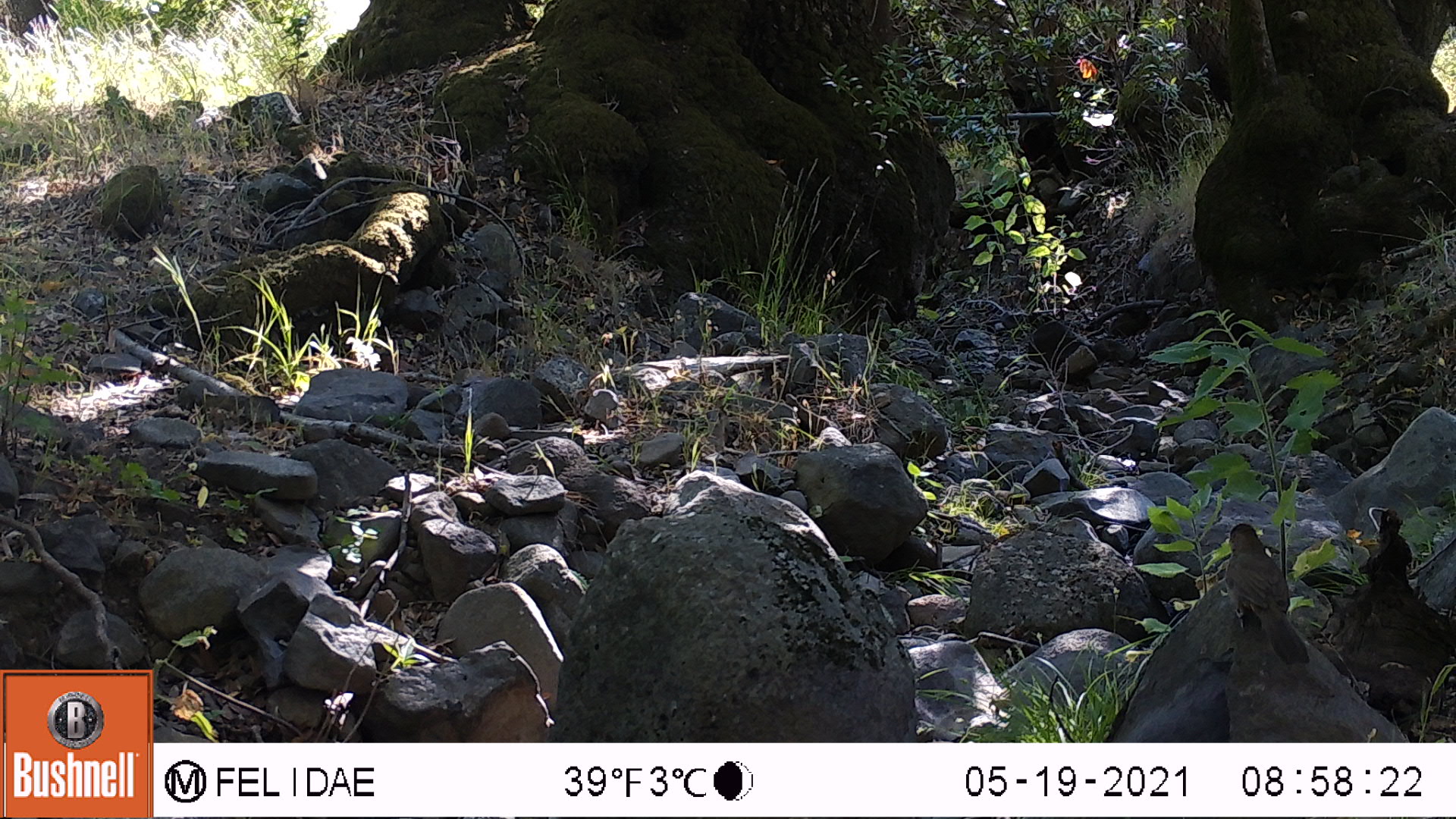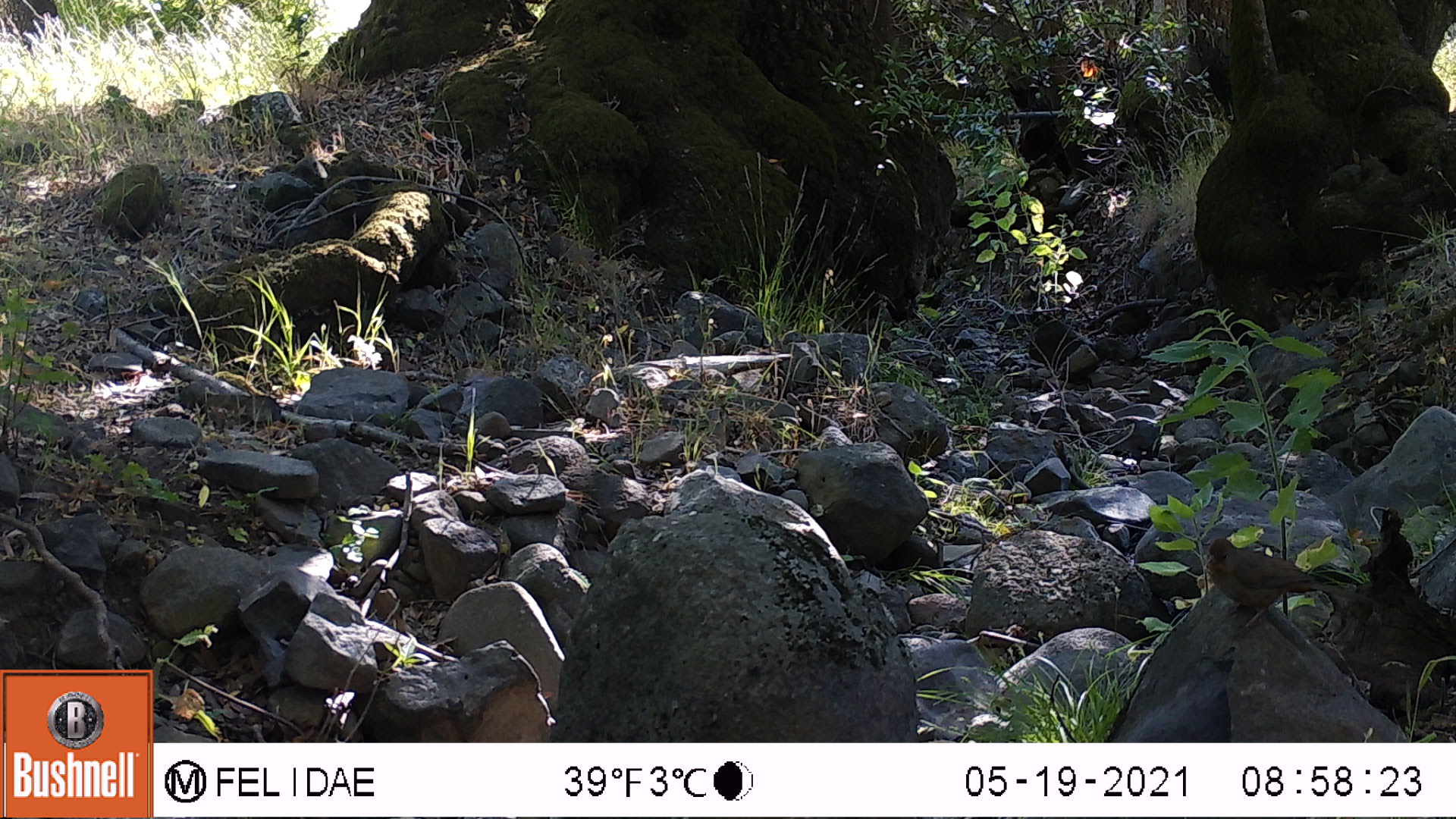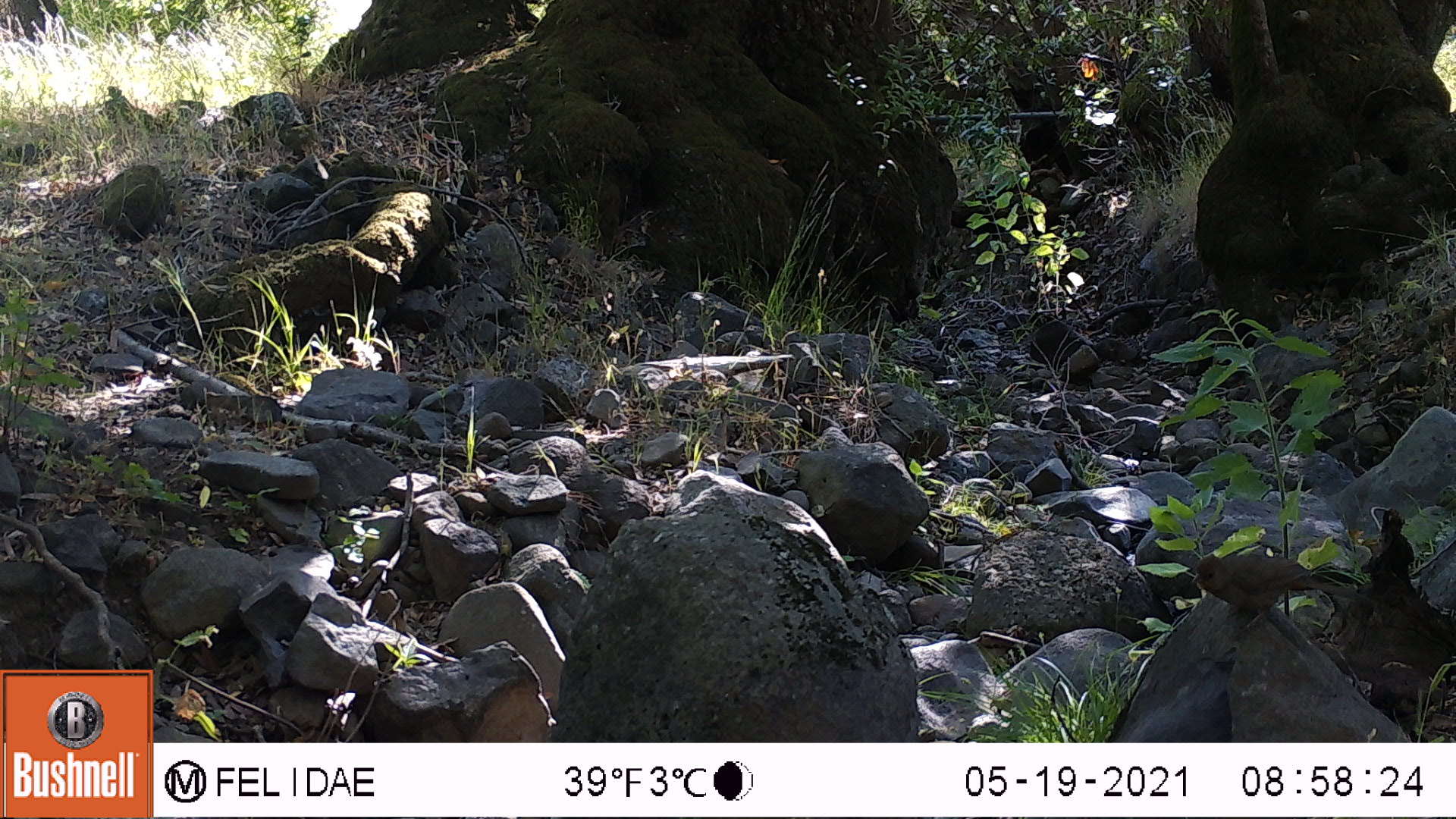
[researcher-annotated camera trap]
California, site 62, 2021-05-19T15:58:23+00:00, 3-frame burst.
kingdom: Animalia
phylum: Chordata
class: Aves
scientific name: Aves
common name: bird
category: unknown bird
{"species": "unknown bird (bird) (Aves)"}